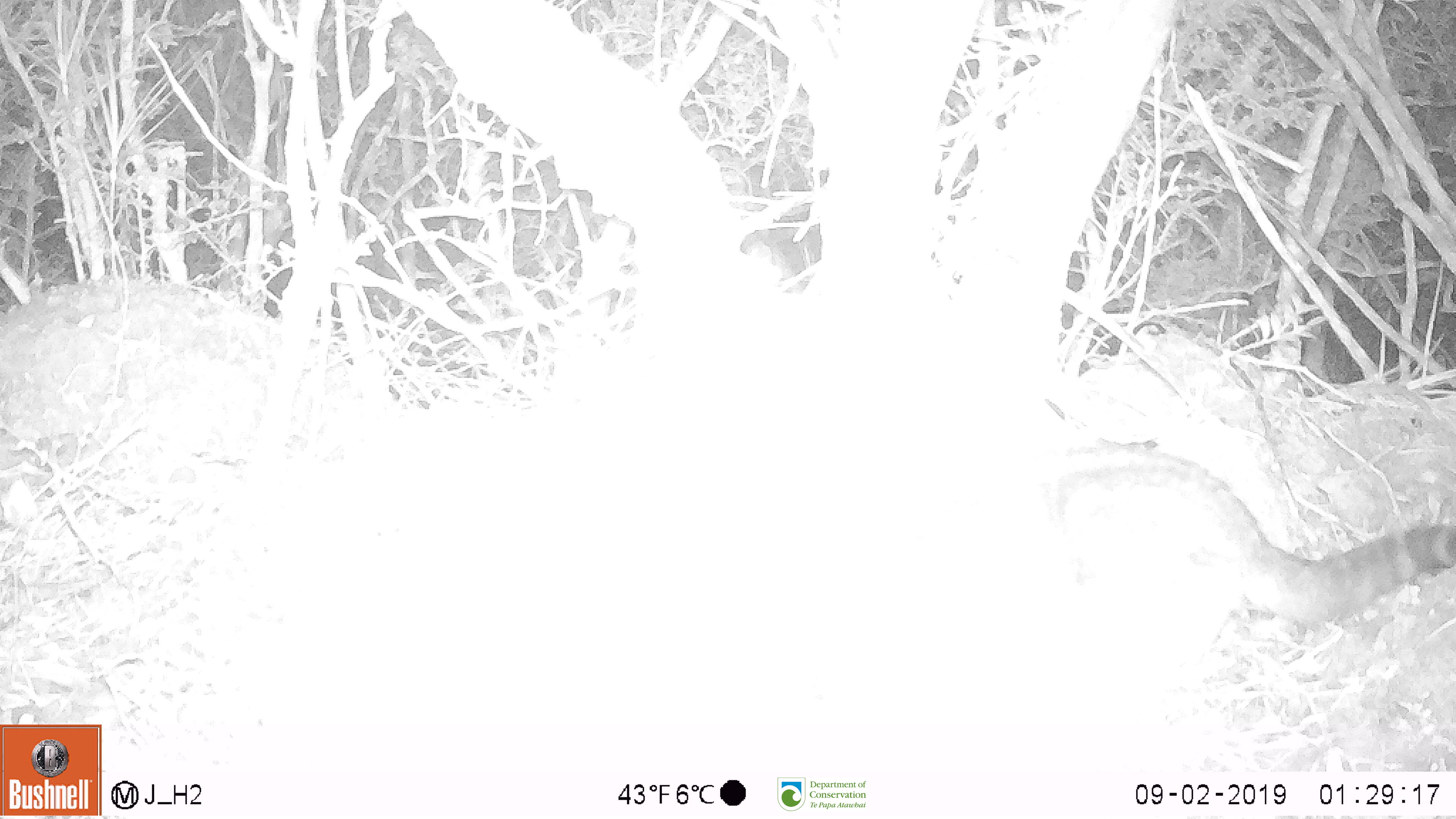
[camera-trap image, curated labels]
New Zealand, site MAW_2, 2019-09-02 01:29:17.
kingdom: Animalia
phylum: Chordata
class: Mammalia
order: Carnivora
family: Felidae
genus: Felis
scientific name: Felis catus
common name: domestic cat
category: cat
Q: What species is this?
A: Cat (domestic cat) (Felis catus).